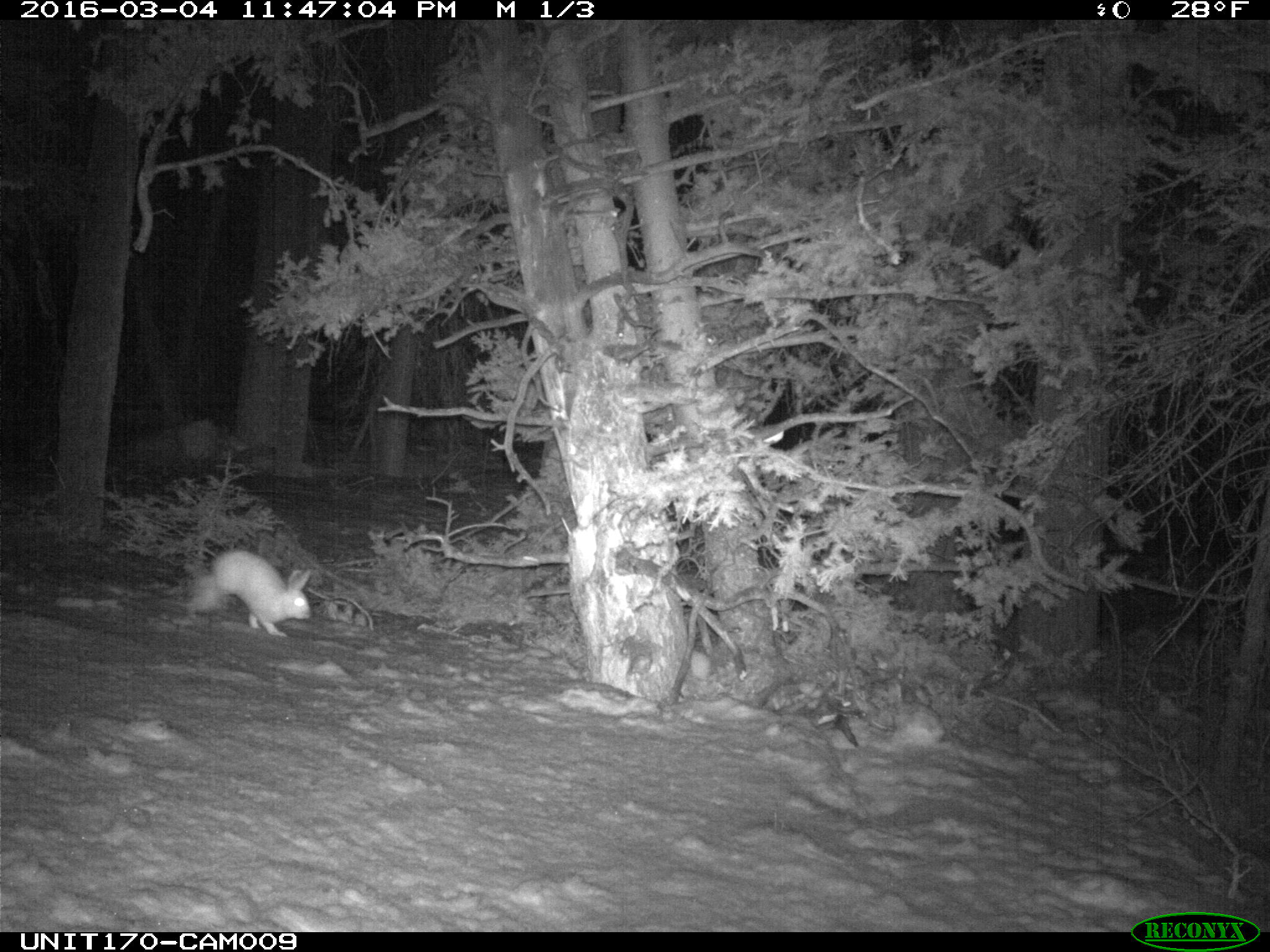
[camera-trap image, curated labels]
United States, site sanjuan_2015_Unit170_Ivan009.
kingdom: Animalia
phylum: Chordata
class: Mammalia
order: Lagomorpha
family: Leporidae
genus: Lepus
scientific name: Lepus americanus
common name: snowshoe hare